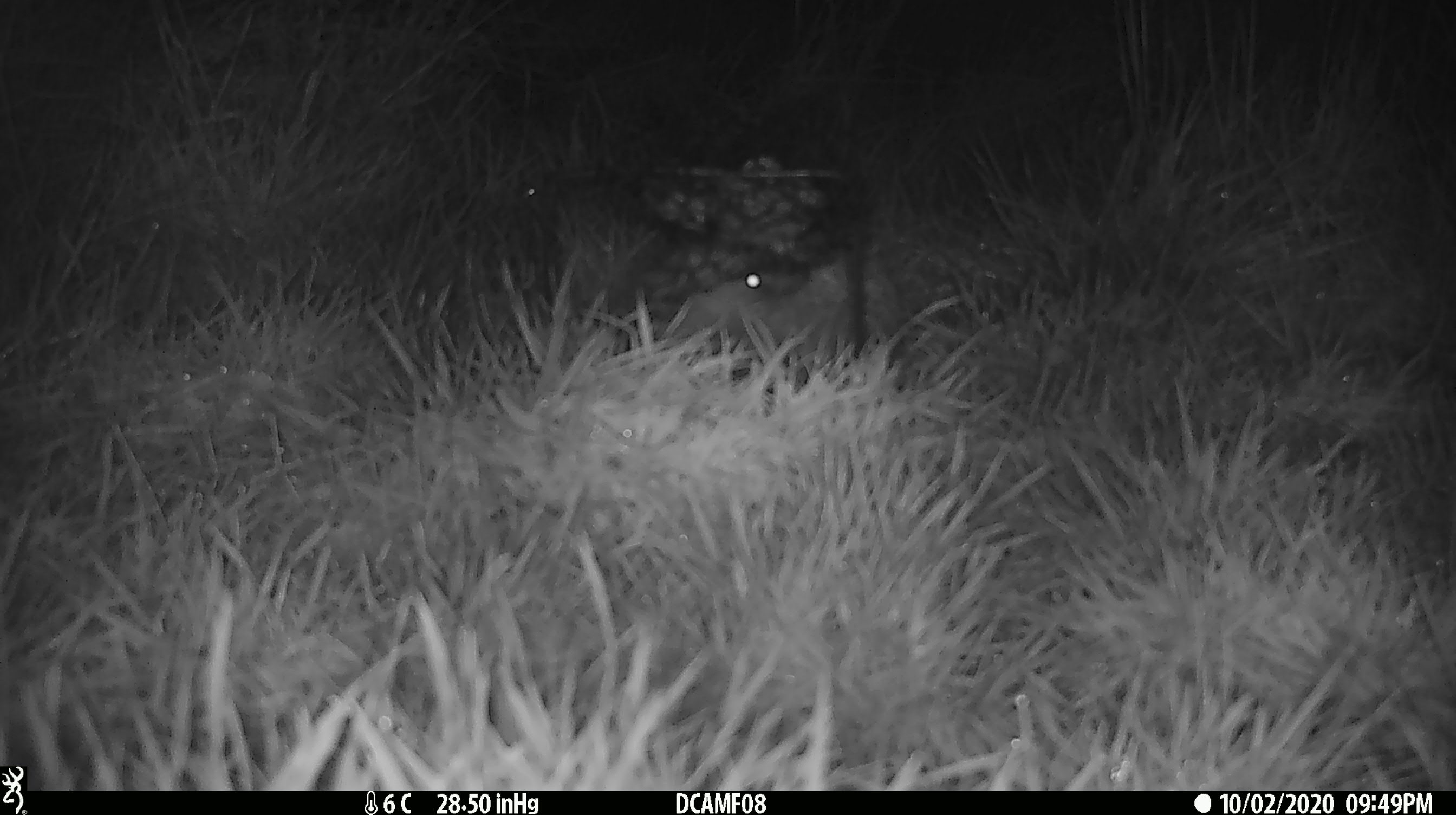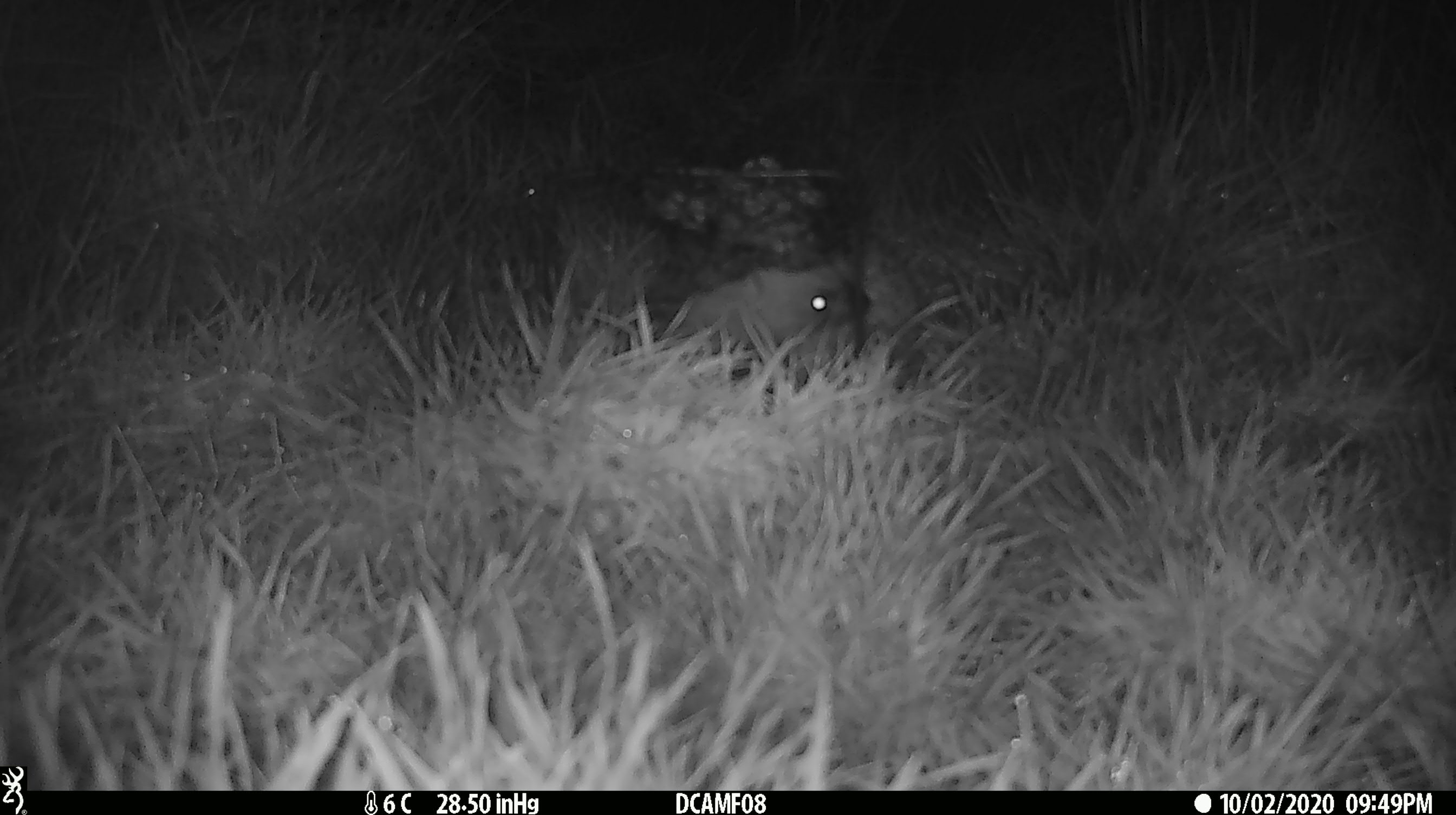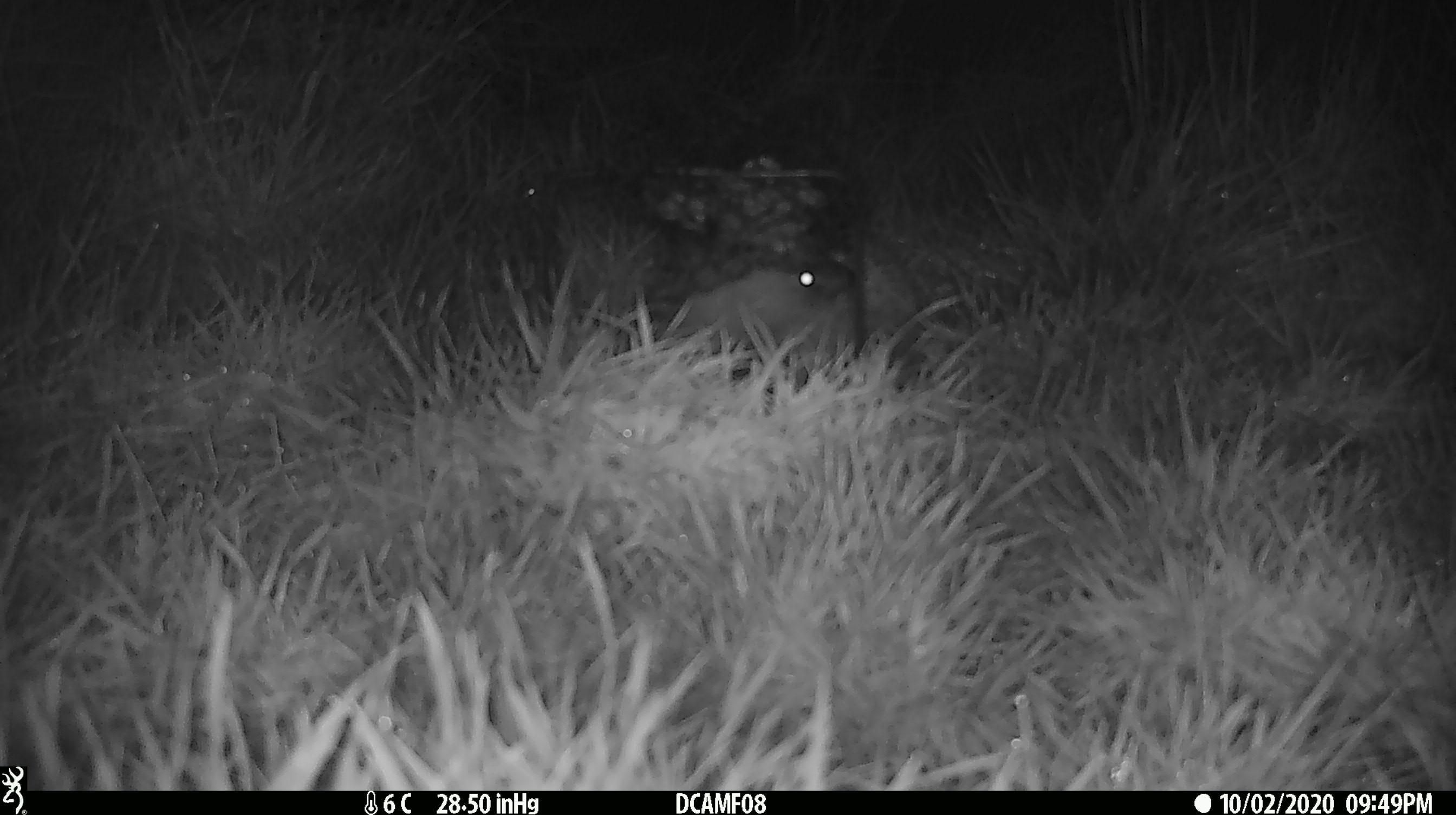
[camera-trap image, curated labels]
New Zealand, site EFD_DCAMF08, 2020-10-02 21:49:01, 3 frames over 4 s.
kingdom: Animalia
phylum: Chordata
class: Mammalia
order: Eulipotyphla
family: Erinaceidae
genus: Erinaceus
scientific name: Erinaceus europaeus europaeus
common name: european hedgehog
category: hedgehog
Hedgehog (european hedgehog) (Erinaceus europaeus europaeus).